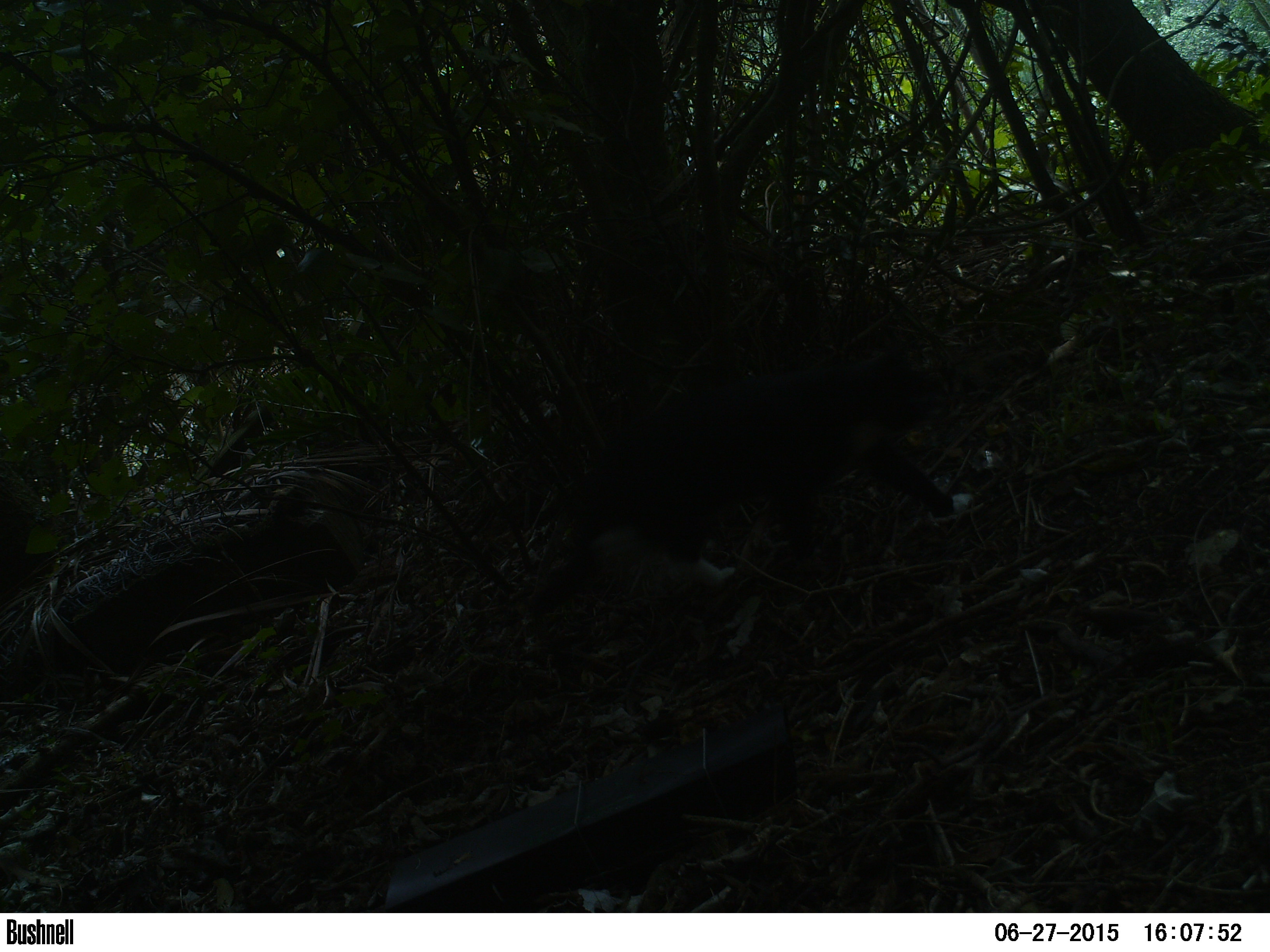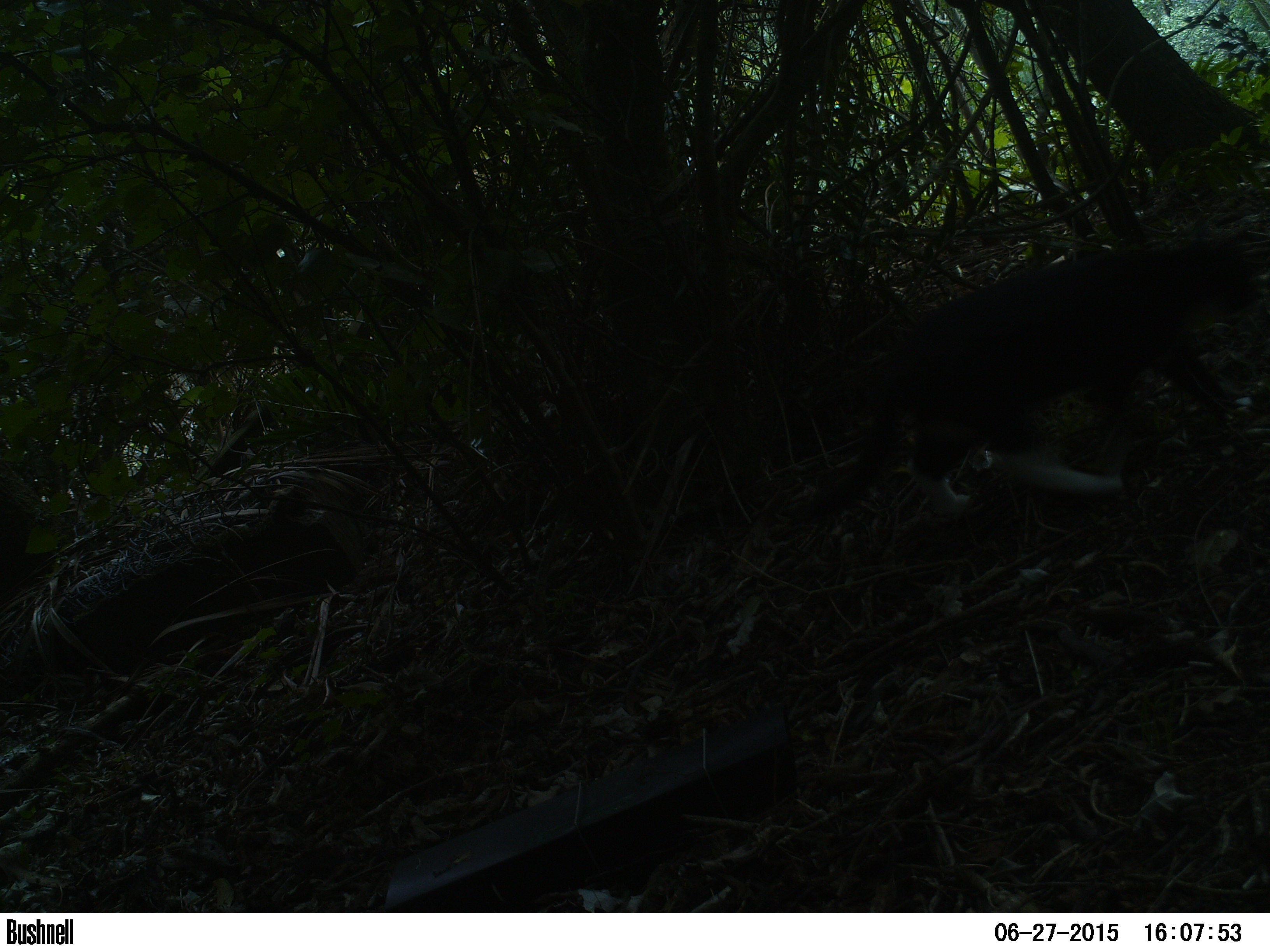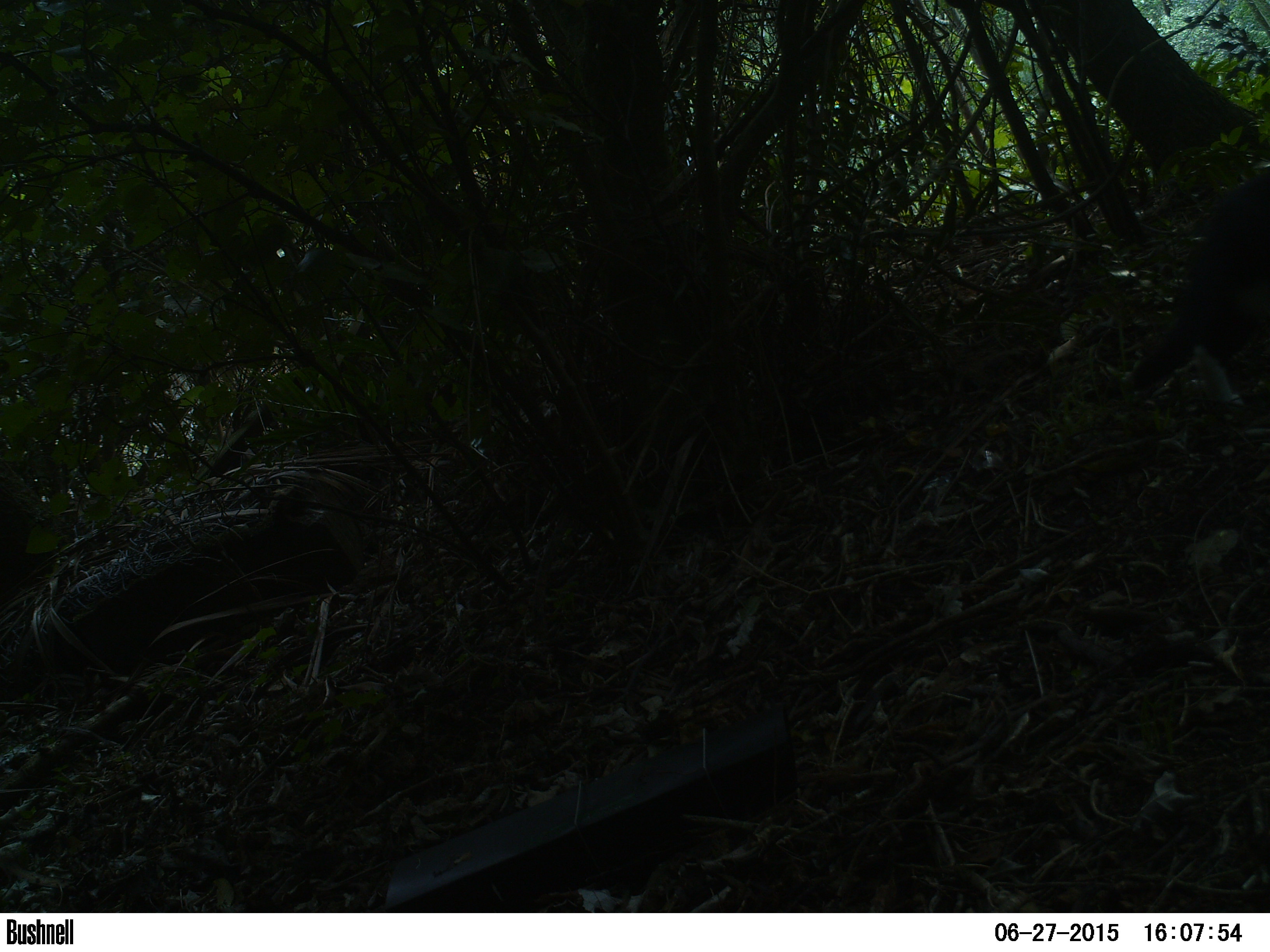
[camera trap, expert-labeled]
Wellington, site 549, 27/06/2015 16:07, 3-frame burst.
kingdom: Animalia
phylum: Chordata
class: Mammalia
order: Carnivora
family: Felidae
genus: Felis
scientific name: Felis catus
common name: cat